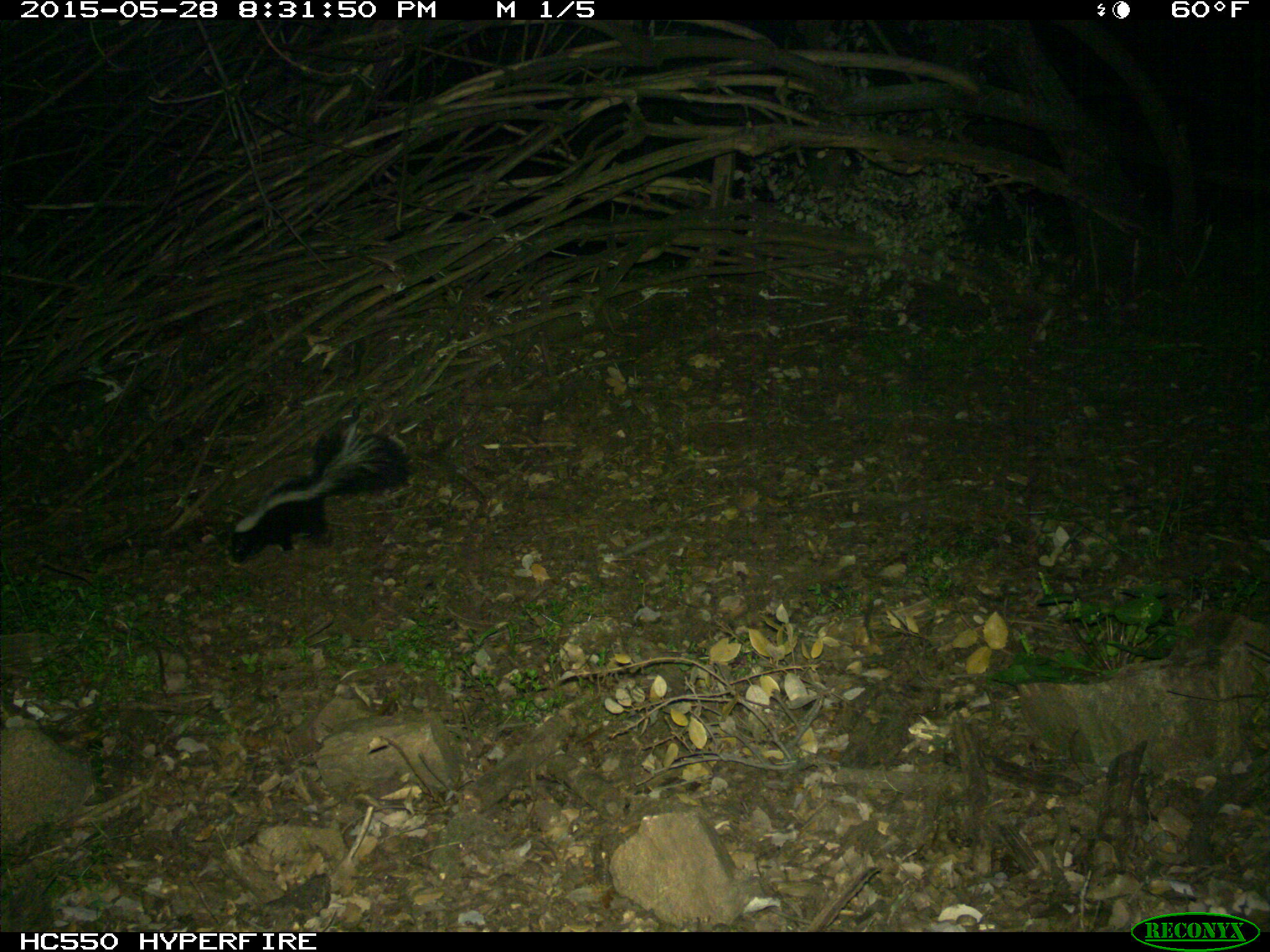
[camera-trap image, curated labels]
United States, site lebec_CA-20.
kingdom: Animalia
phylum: Chordata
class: Mammalia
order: Carnivora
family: Mephitidae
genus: Mephitis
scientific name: Mephitis mephitis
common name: striped skunk